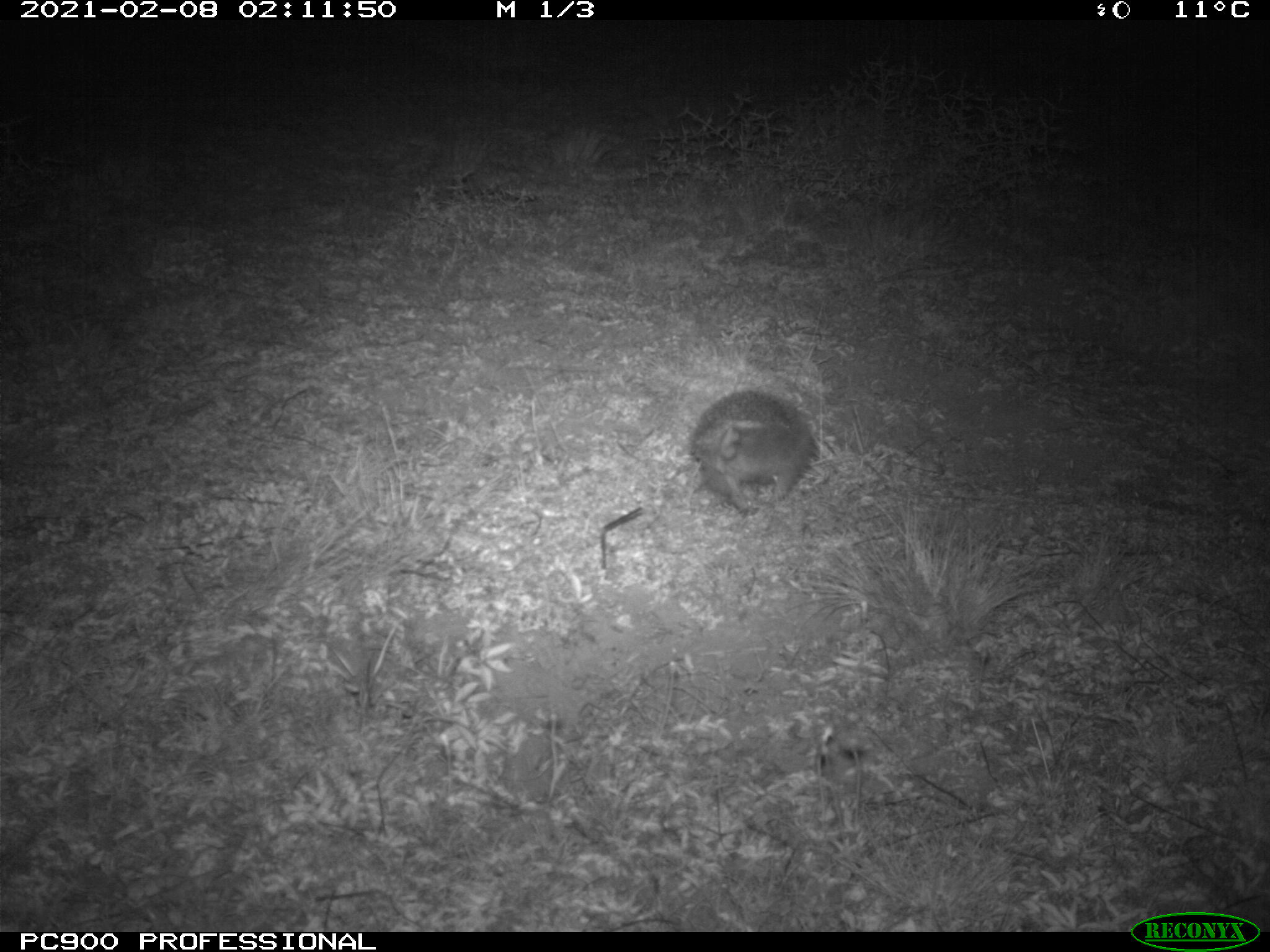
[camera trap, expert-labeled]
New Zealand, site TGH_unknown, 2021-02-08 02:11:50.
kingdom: Animalia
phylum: Chordata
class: Mammalia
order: Eulipotyphla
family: Erinaceidae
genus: Erinaceus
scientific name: Erinaceus europaeus europaeus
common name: european hedgehog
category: hedgehog